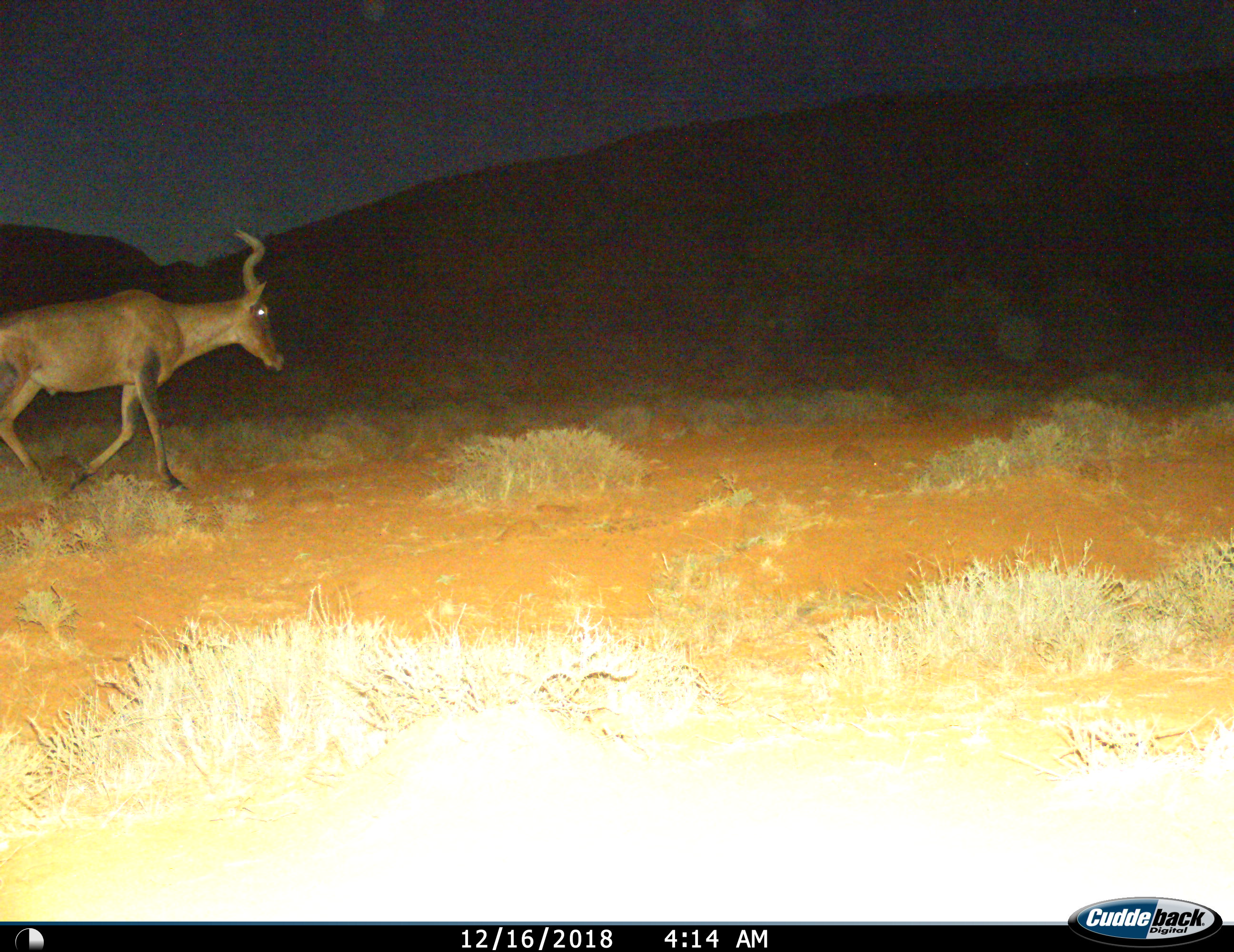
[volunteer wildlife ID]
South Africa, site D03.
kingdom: Animalia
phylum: Chordata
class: Mammalia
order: Artiodactyla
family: Bovidae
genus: Alcelaphus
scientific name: Alcelaphus buselaphus caama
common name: red hartebeest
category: hartebeestred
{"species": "hartebeestred (red hartebeest) (Alcelaphus buselaphus caama)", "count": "1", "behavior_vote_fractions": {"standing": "0%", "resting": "0%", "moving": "100%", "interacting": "0%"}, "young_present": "0%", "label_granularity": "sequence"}